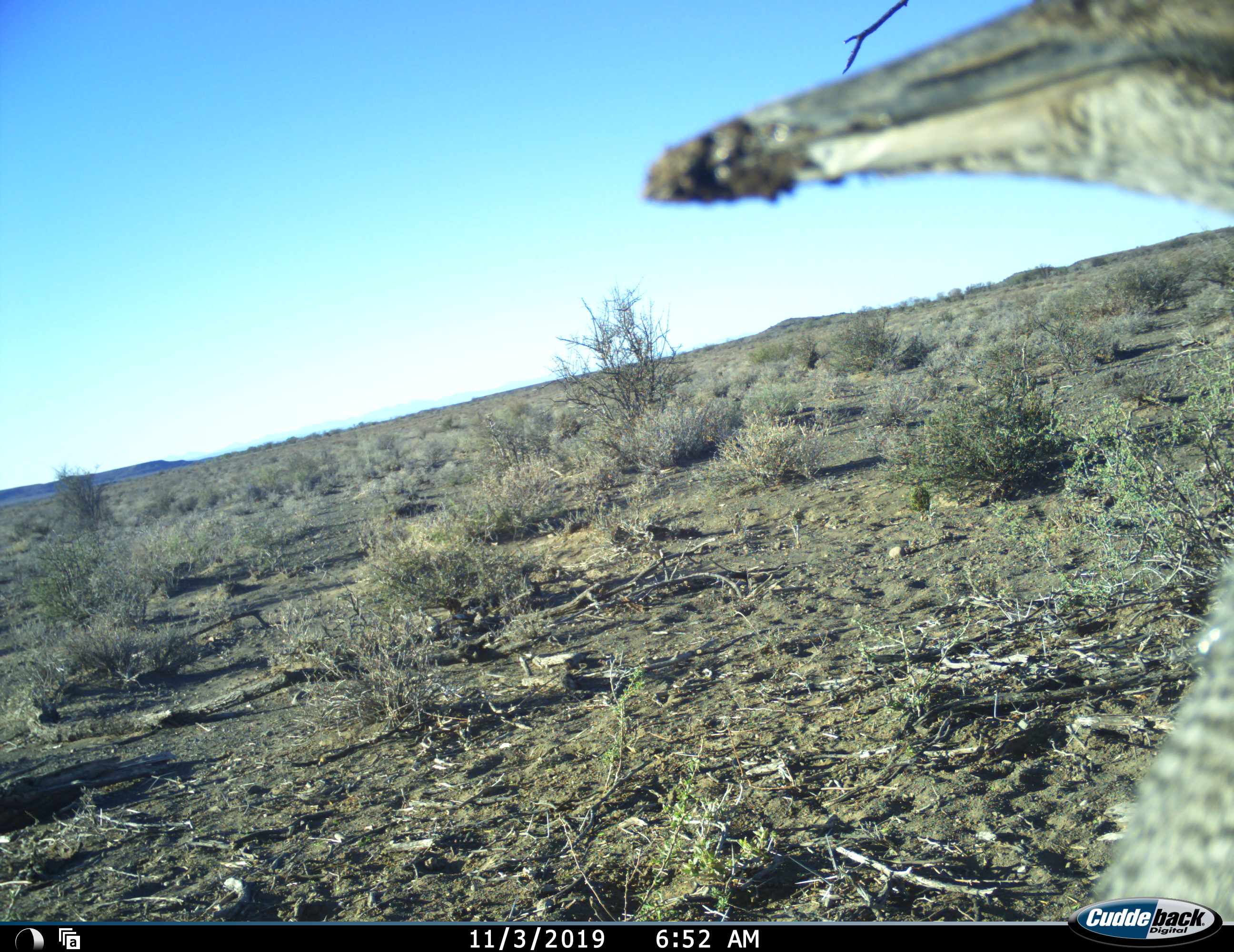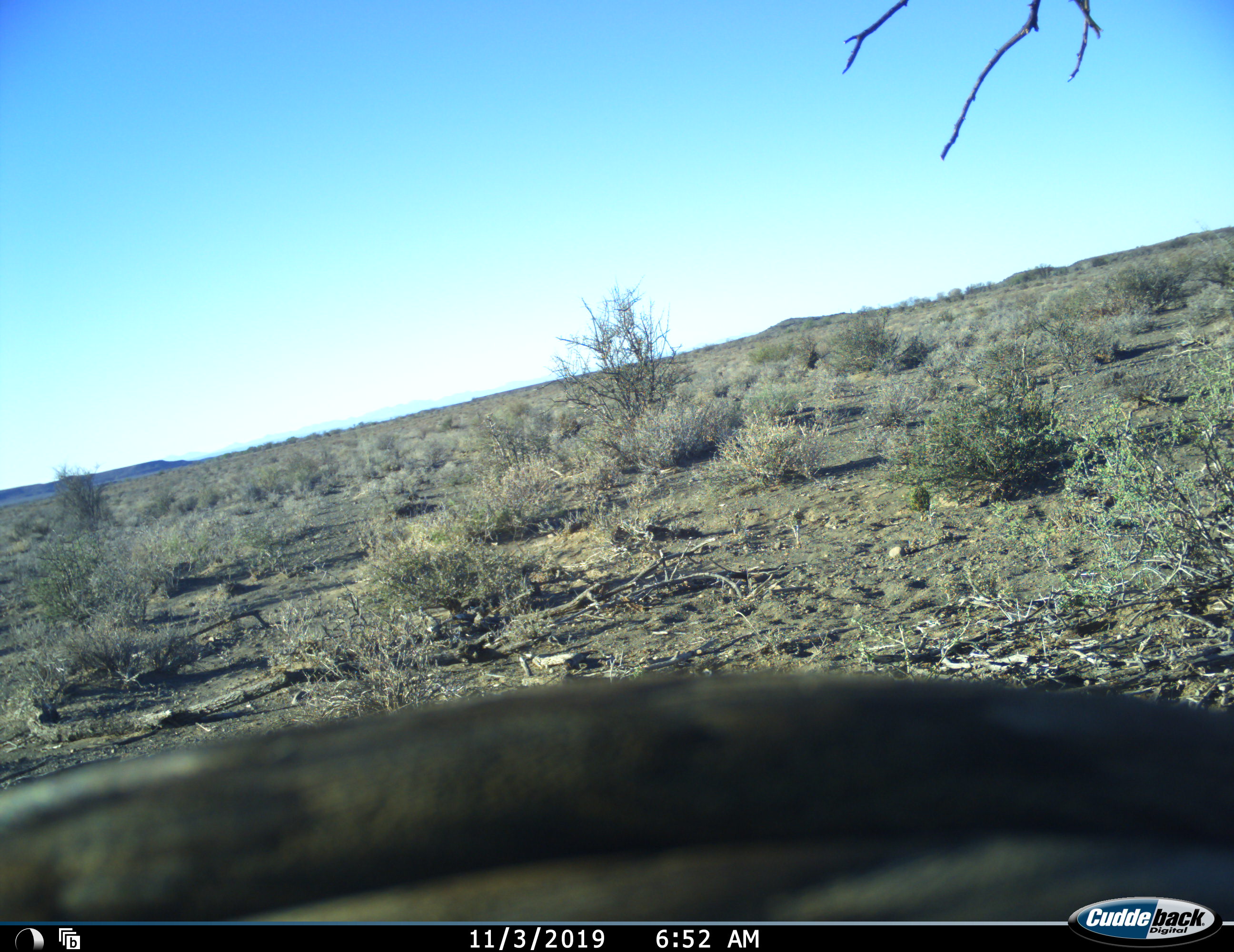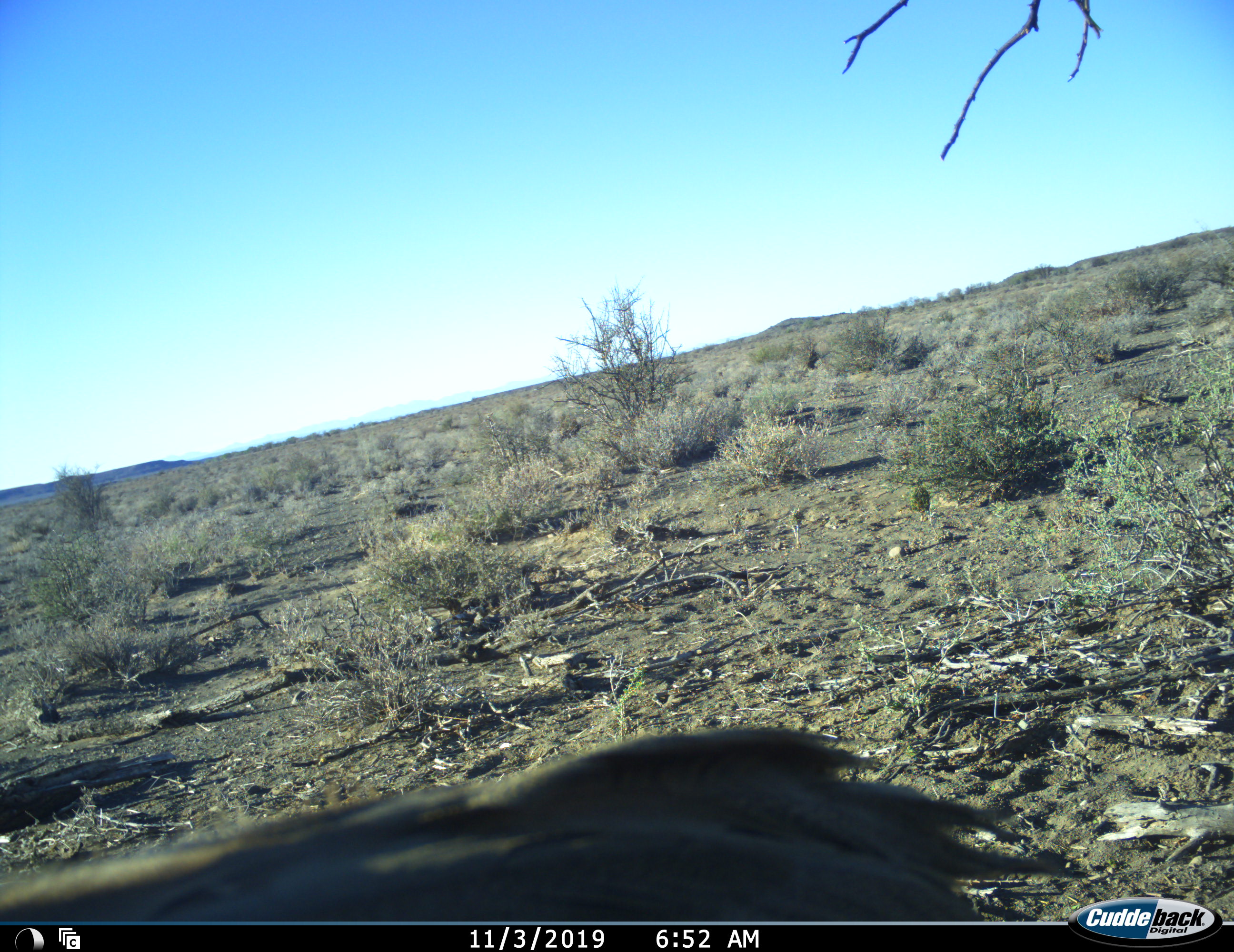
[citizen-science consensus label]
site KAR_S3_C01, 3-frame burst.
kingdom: Animalia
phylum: Chordata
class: Aves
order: Otidiformes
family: Otididae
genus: Ardeotis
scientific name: Ardeotis kori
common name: kori bustard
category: bustardkori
Bustardkori (kori bustard) (Ardeotis kori), count 1. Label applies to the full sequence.